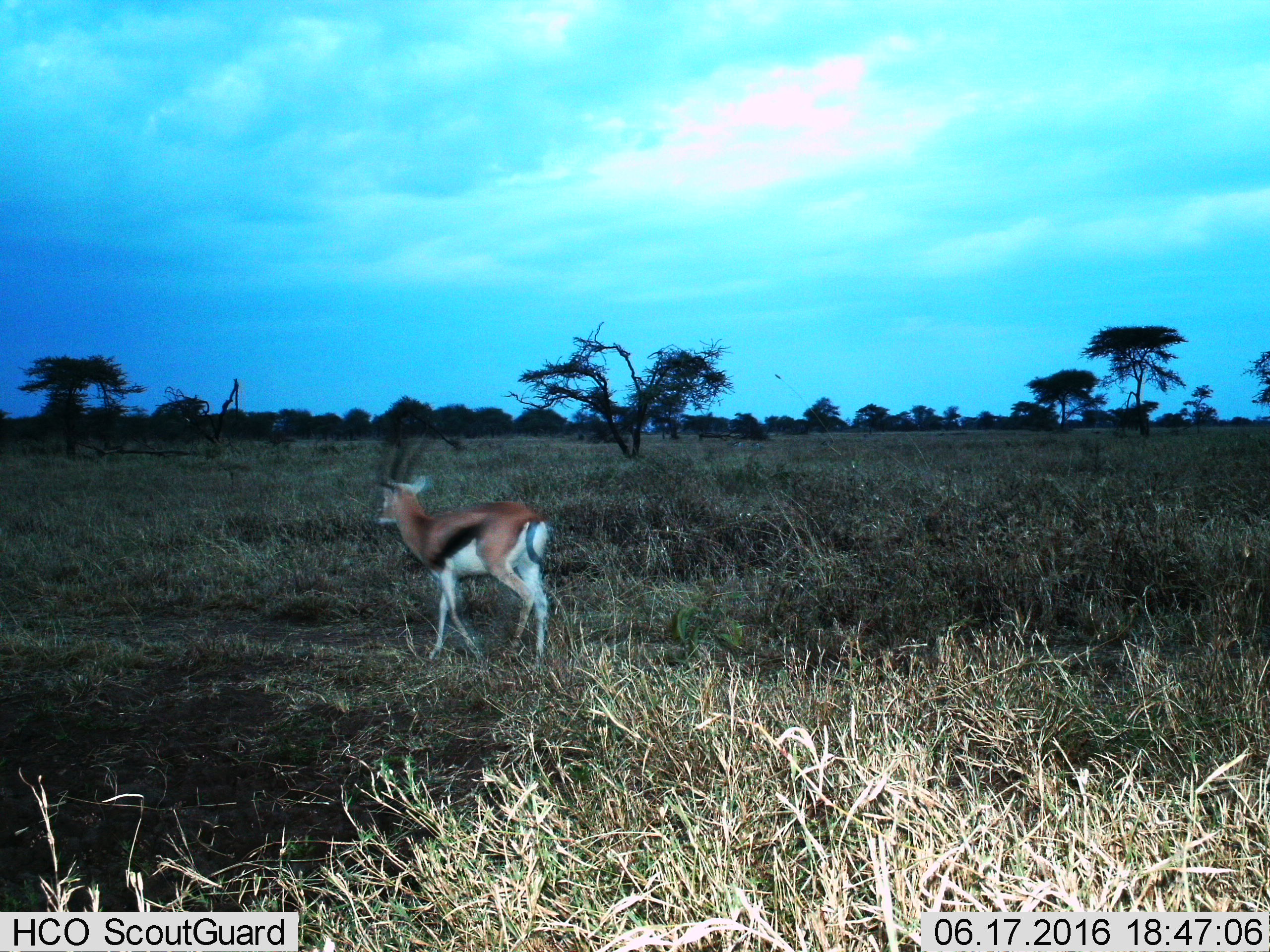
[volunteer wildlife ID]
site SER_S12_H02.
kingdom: Animalia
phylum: Chordata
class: Mammalia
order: Artiodactyla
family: Bovidae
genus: Eudorcas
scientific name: Eudorcas thomsonii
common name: thomson's gazelle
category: gazellethomsons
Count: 1.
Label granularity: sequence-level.